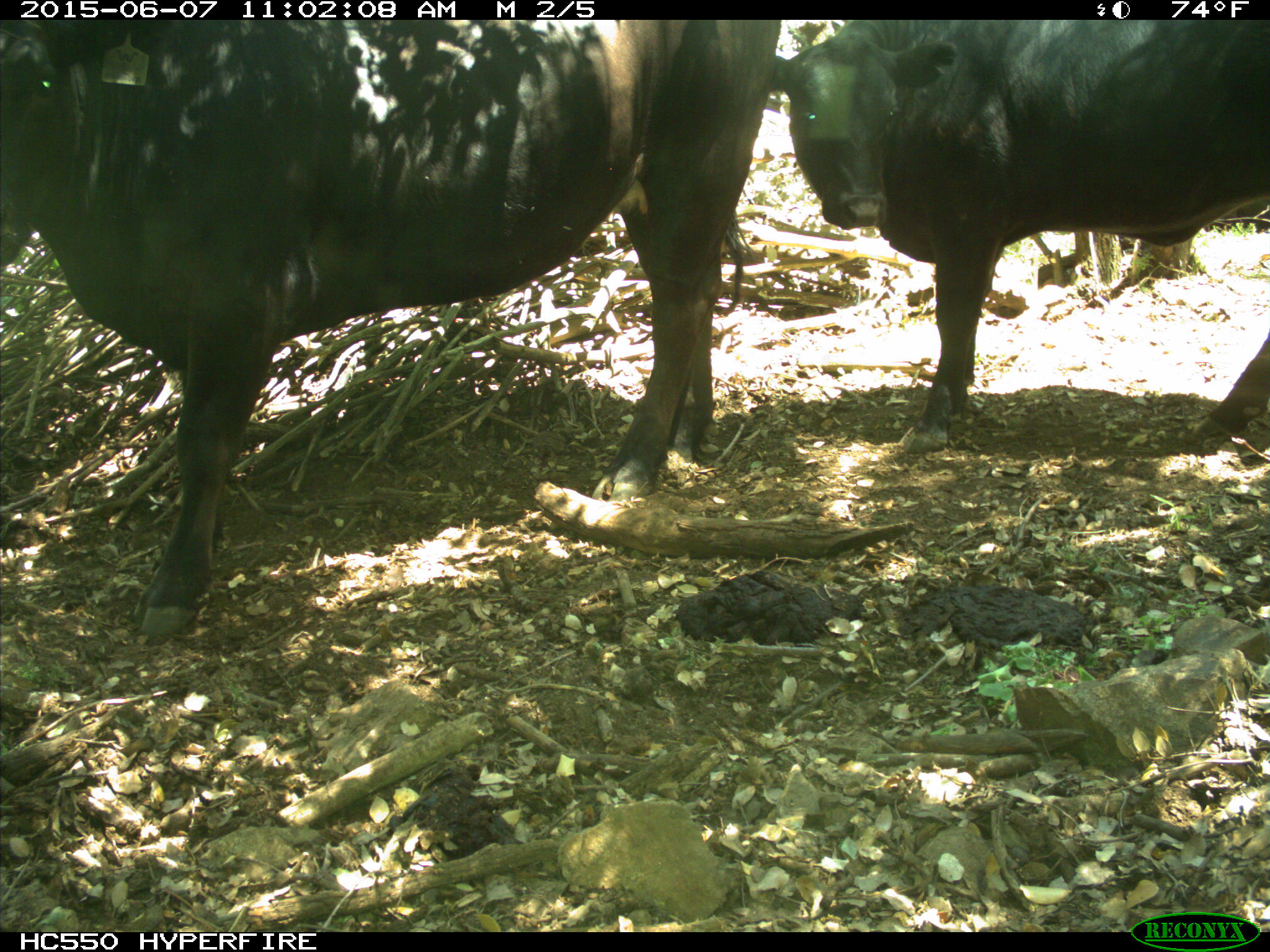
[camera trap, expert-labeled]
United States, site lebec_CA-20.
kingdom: Animalia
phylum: Chordata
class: Mammalia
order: Artiodactyla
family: Bovidae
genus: Bos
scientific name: Bos taurus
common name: domestic cow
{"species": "Bos taurus (domestic cow)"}